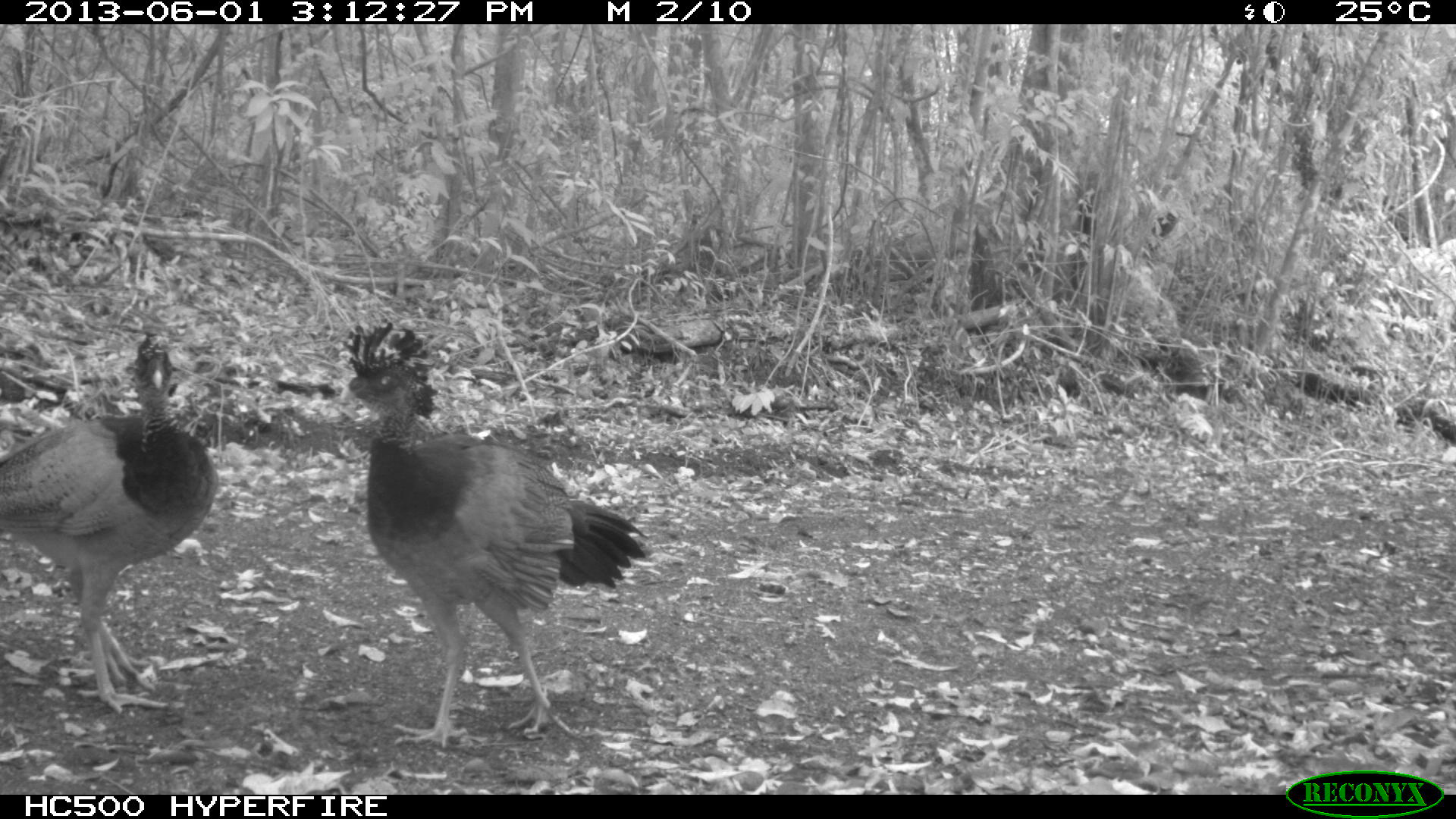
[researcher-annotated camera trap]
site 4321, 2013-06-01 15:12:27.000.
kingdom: Animalia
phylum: Chordata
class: Aves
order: Galliformes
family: Cracidae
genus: Crax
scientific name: Crax rubra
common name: great curassow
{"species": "Crax rubra (great curassow)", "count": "2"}